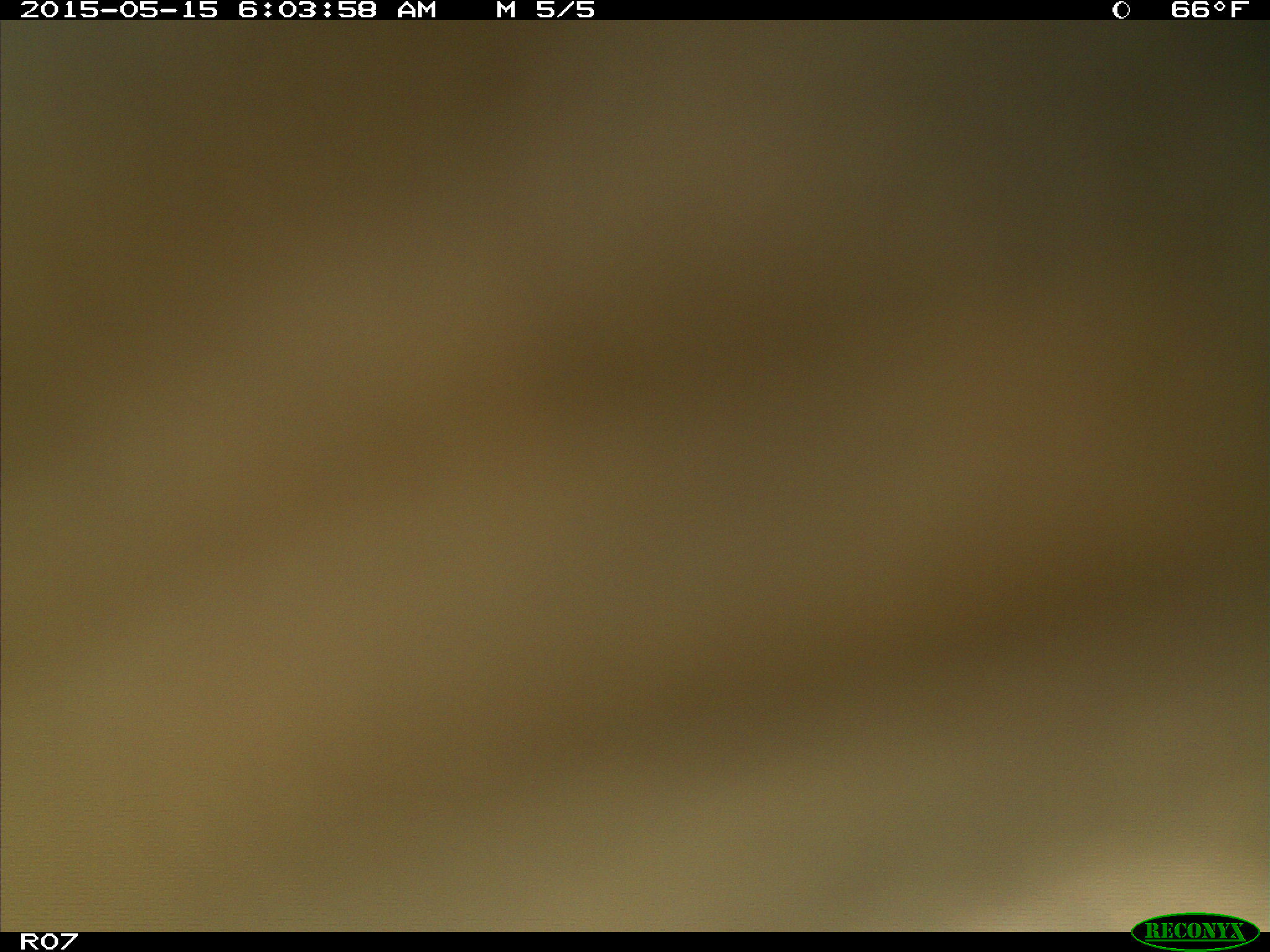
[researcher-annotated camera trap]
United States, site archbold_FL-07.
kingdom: Animalia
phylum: Chordata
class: Mammalia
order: Artiodactyla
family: Bovidae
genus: Bos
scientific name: Bos taurus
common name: domestic cow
Bos taurus (domestic cow).